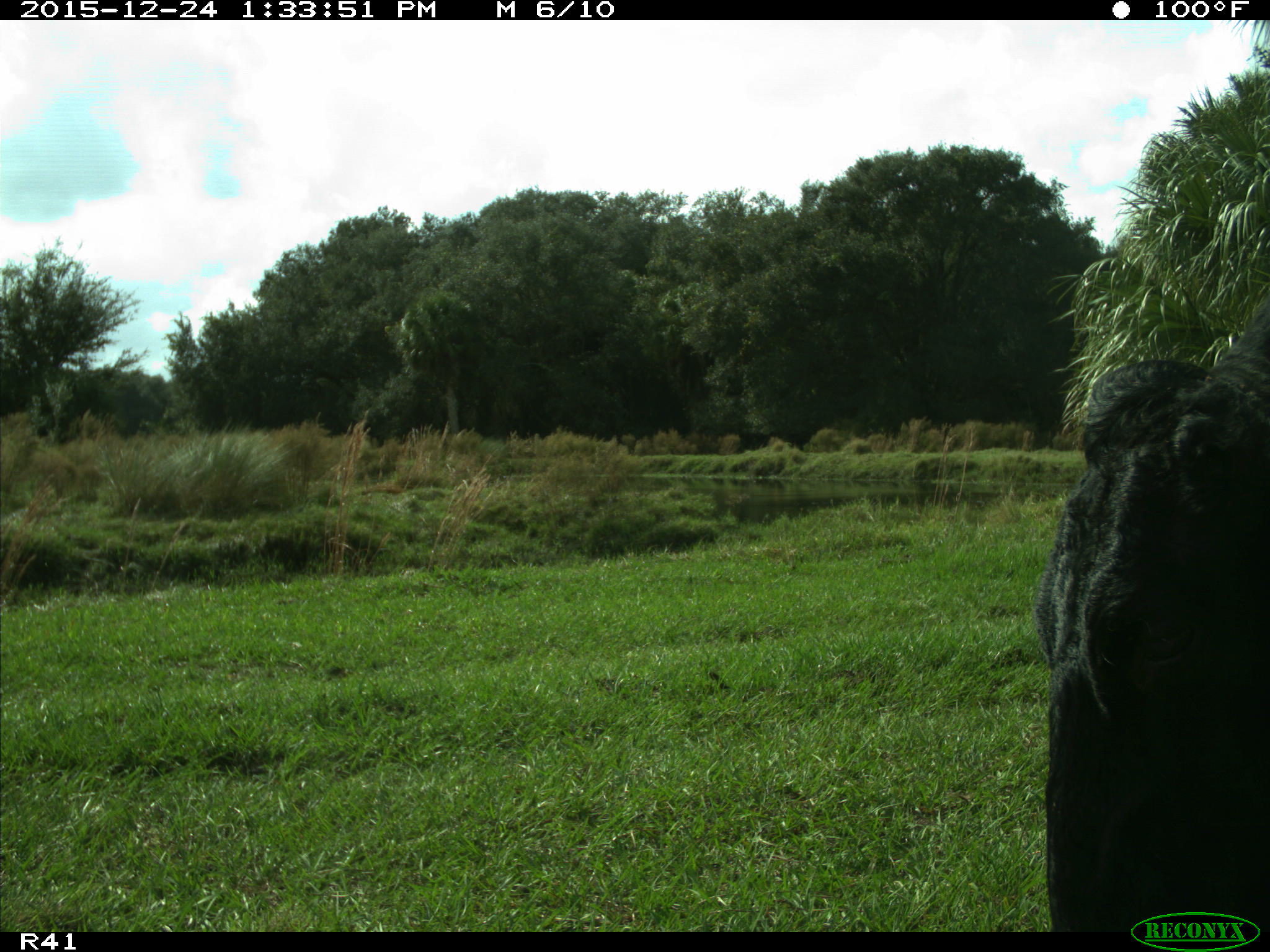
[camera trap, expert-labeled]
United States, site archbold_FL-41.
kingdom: Animalia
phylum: Chordata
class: Mammalia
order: Artiodactyla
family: Bovidae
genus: Bos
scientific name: Bos taurus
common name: domestic cow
Bos taurus (domestic cow).